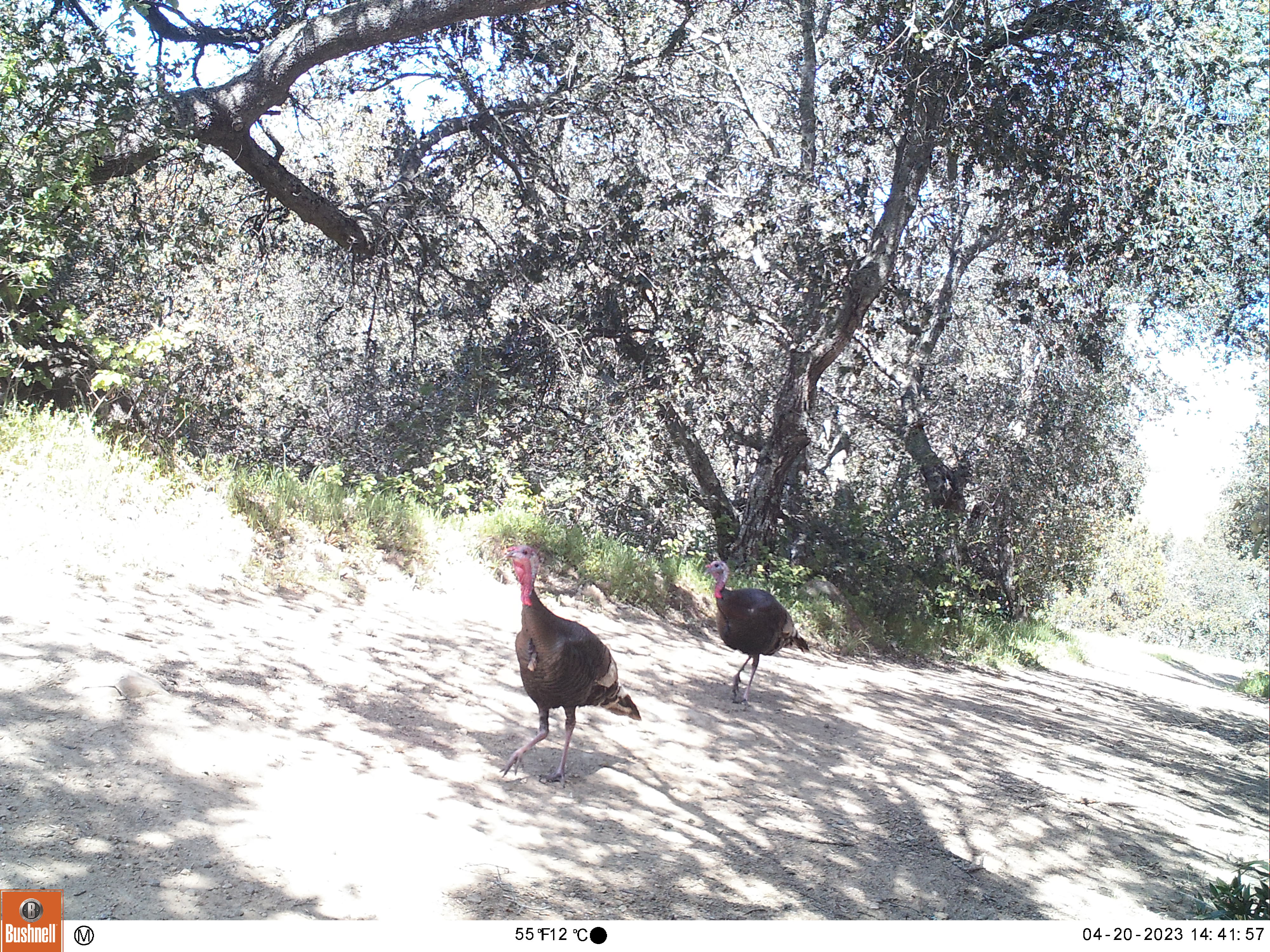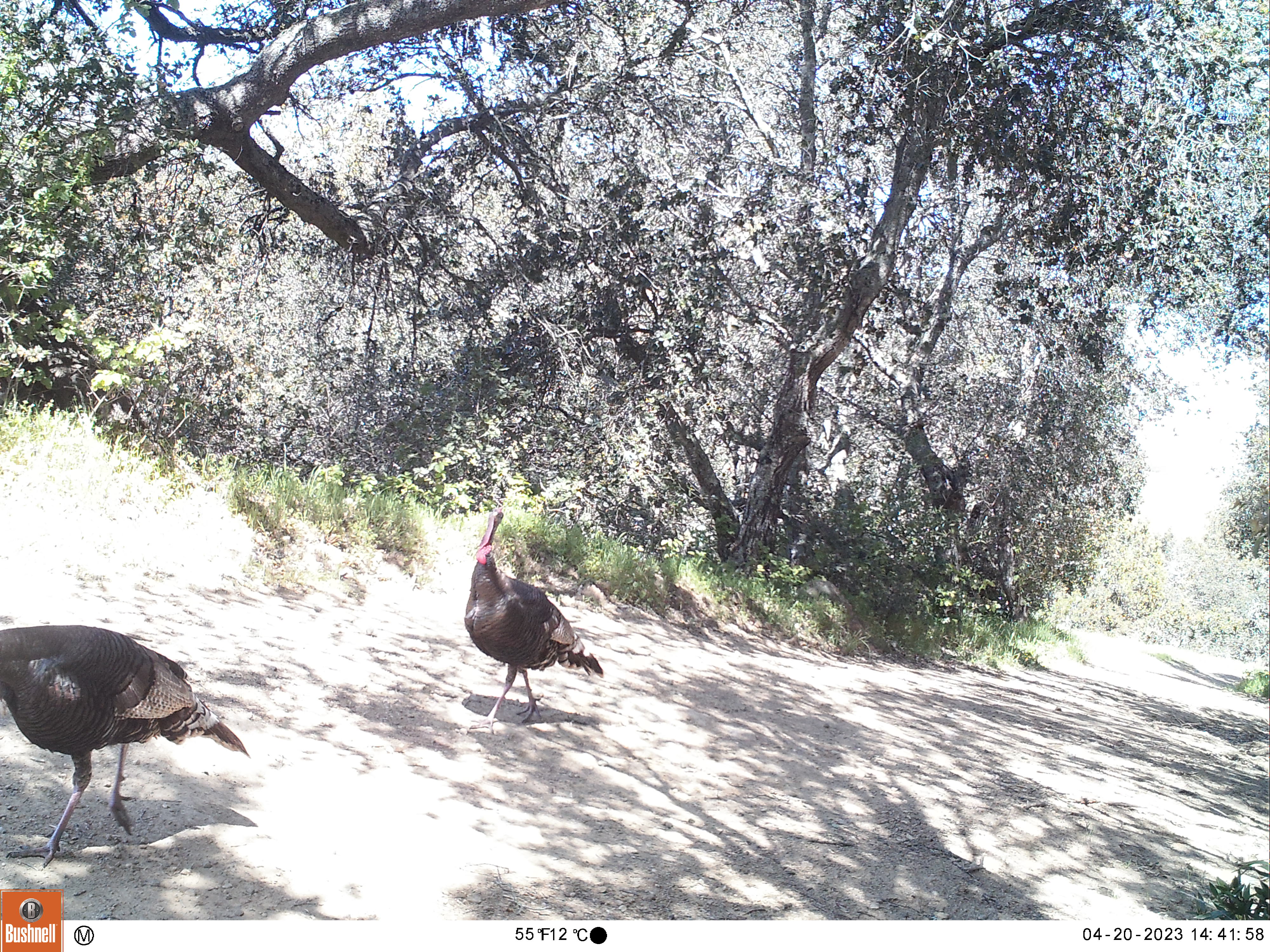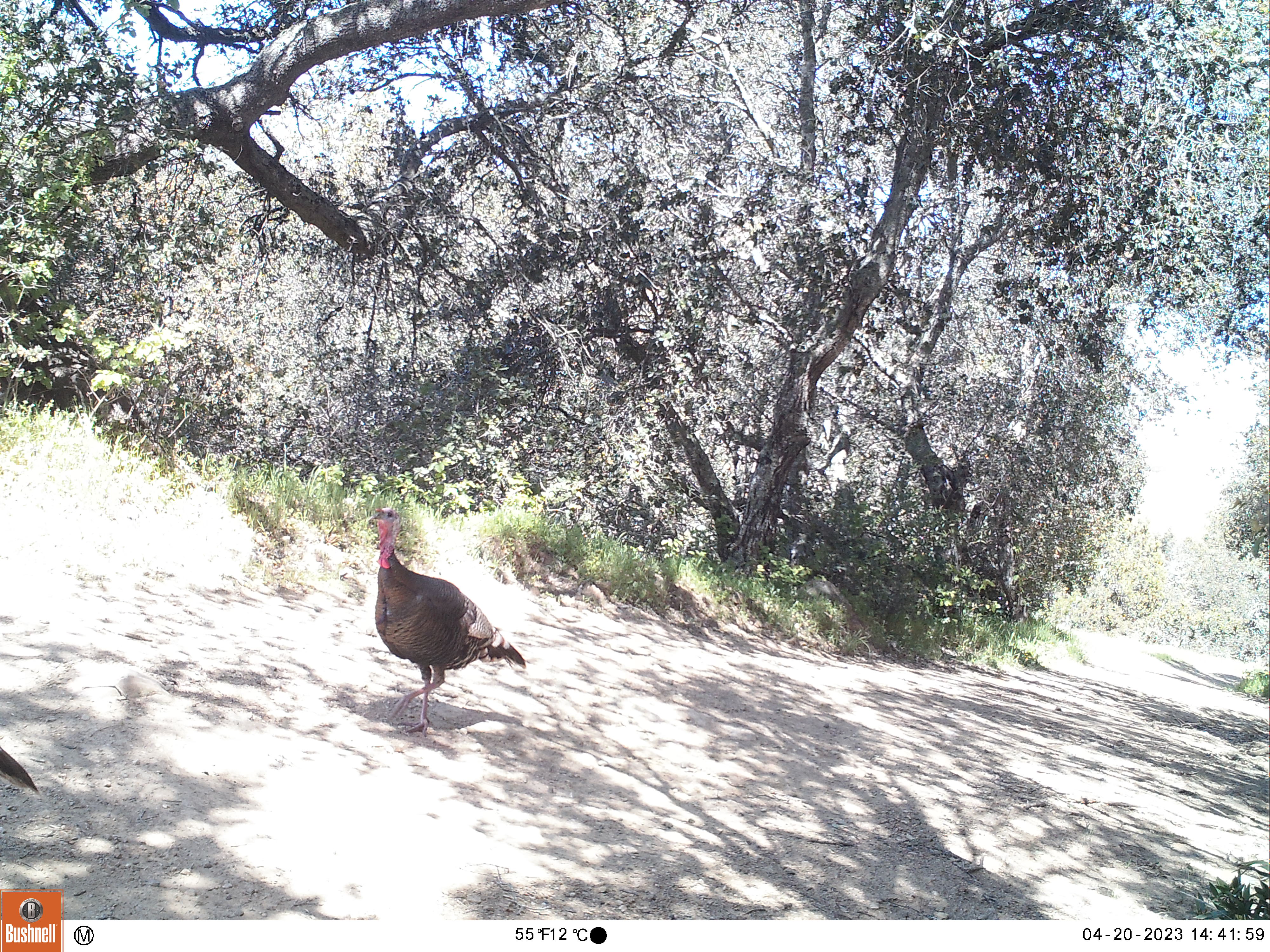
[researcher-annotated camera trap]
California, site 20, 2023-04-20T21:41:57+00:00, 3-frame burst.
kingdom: Animalia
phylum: Chordata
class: Aves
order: Galliformes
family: Phasianidae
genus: Meleagris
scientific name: Meleagris gallopavo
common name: turkey